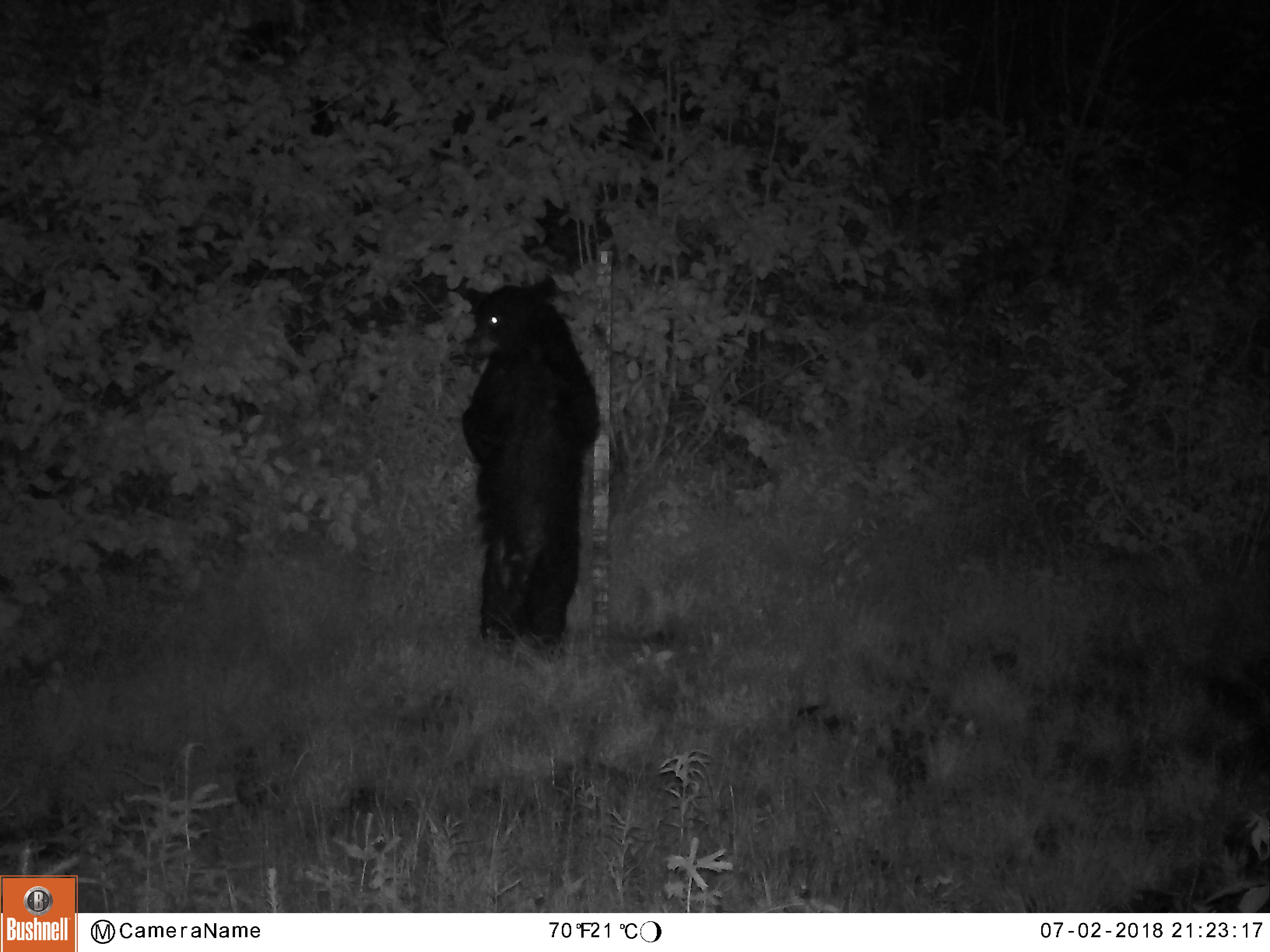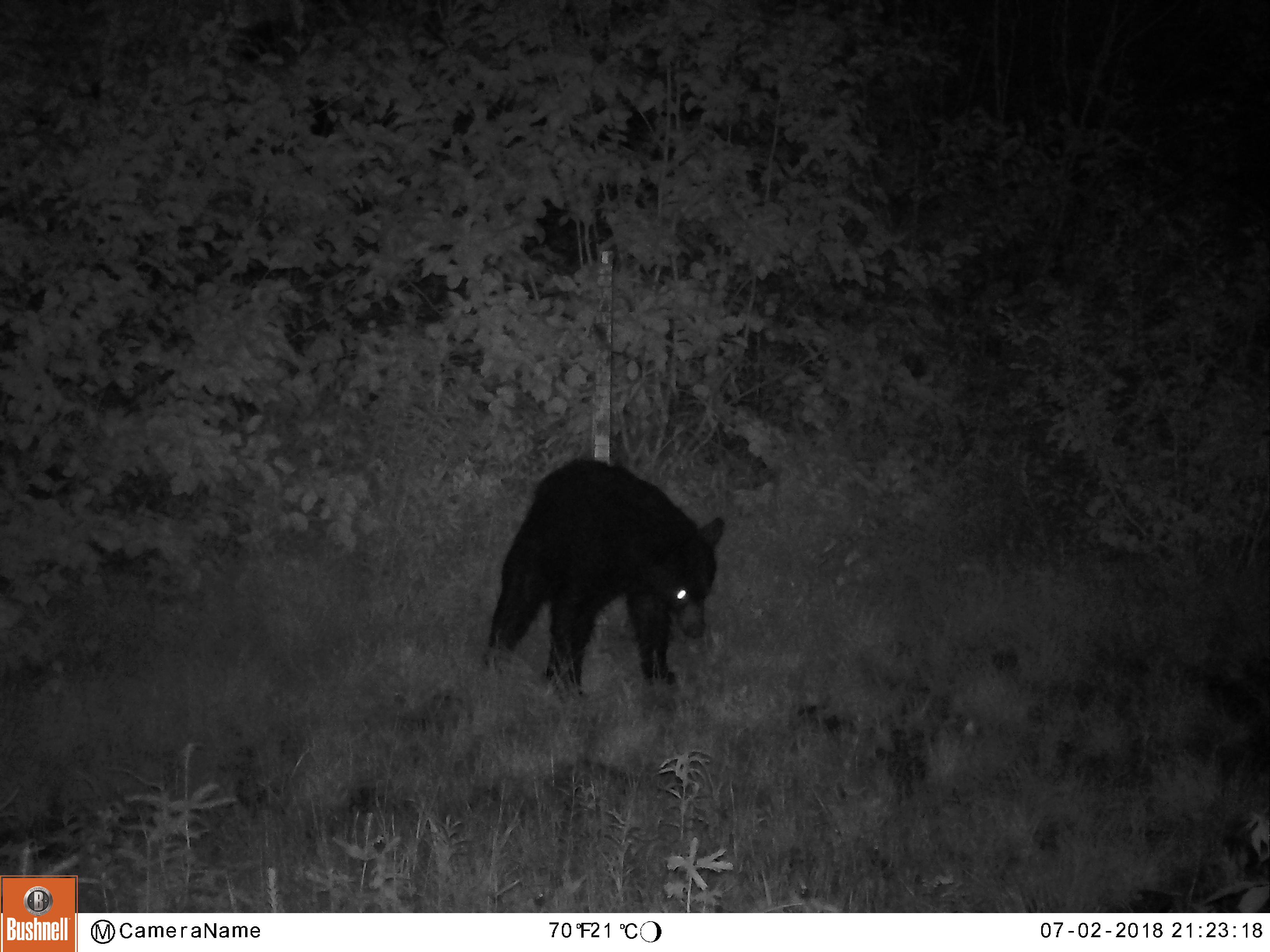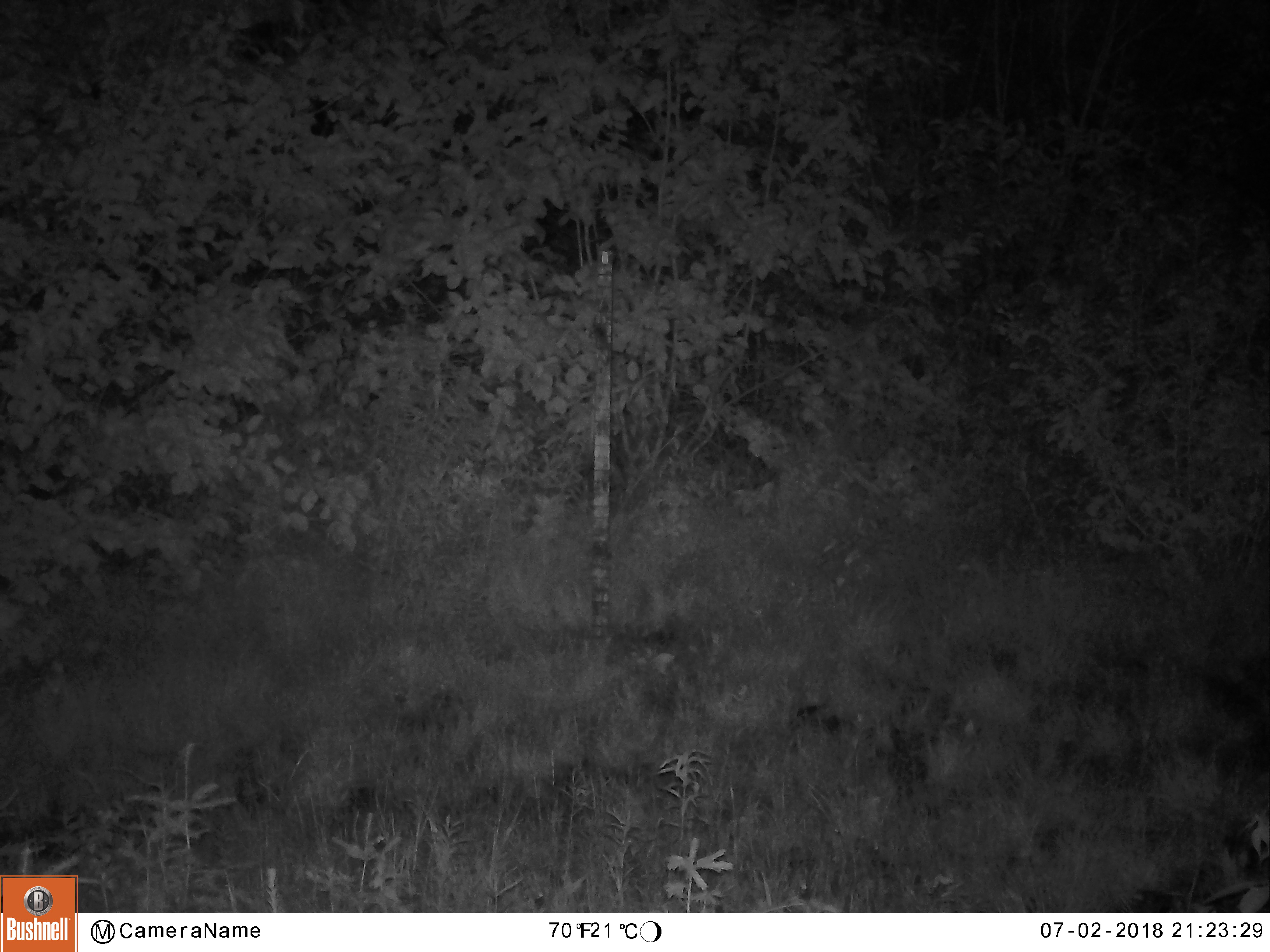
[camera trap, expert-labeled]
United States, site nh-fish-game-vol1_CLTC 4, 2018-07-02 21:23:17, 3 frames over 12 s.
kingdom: Animalia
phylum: Chordata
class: Mammalia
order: Carnivora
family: Ursidae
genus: Ursus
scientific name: Ursus americanus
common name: black bear